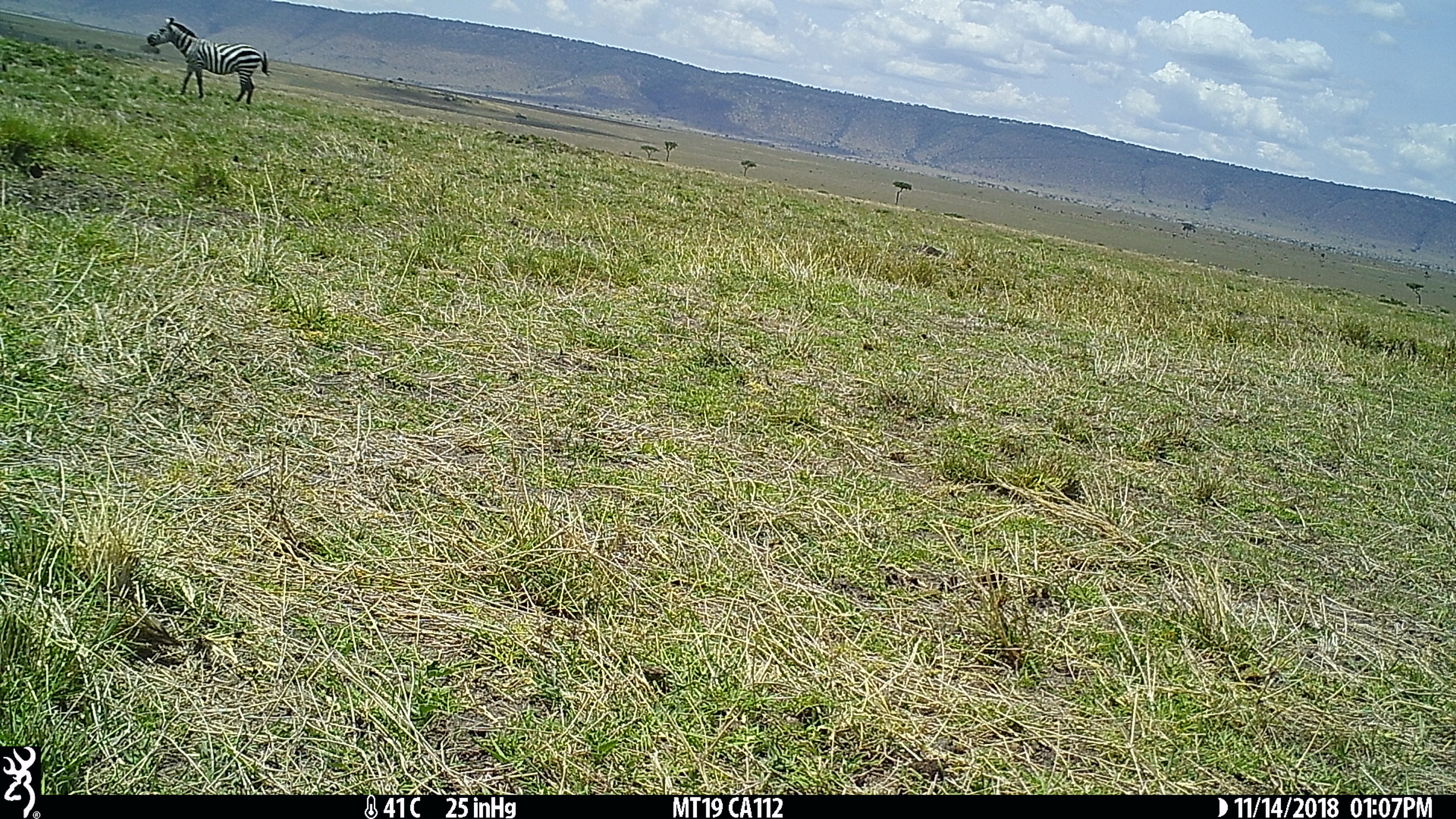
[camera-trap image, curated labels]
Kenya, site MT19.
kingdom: Animalia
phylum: Chordata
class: Mammalia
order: Perissodactyla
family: Equidae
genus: Equus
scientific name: Equus quagga burchellii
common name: burchell's zebra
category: zebra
Zebra (burchell's zebra) (Equus quagga burchellii).